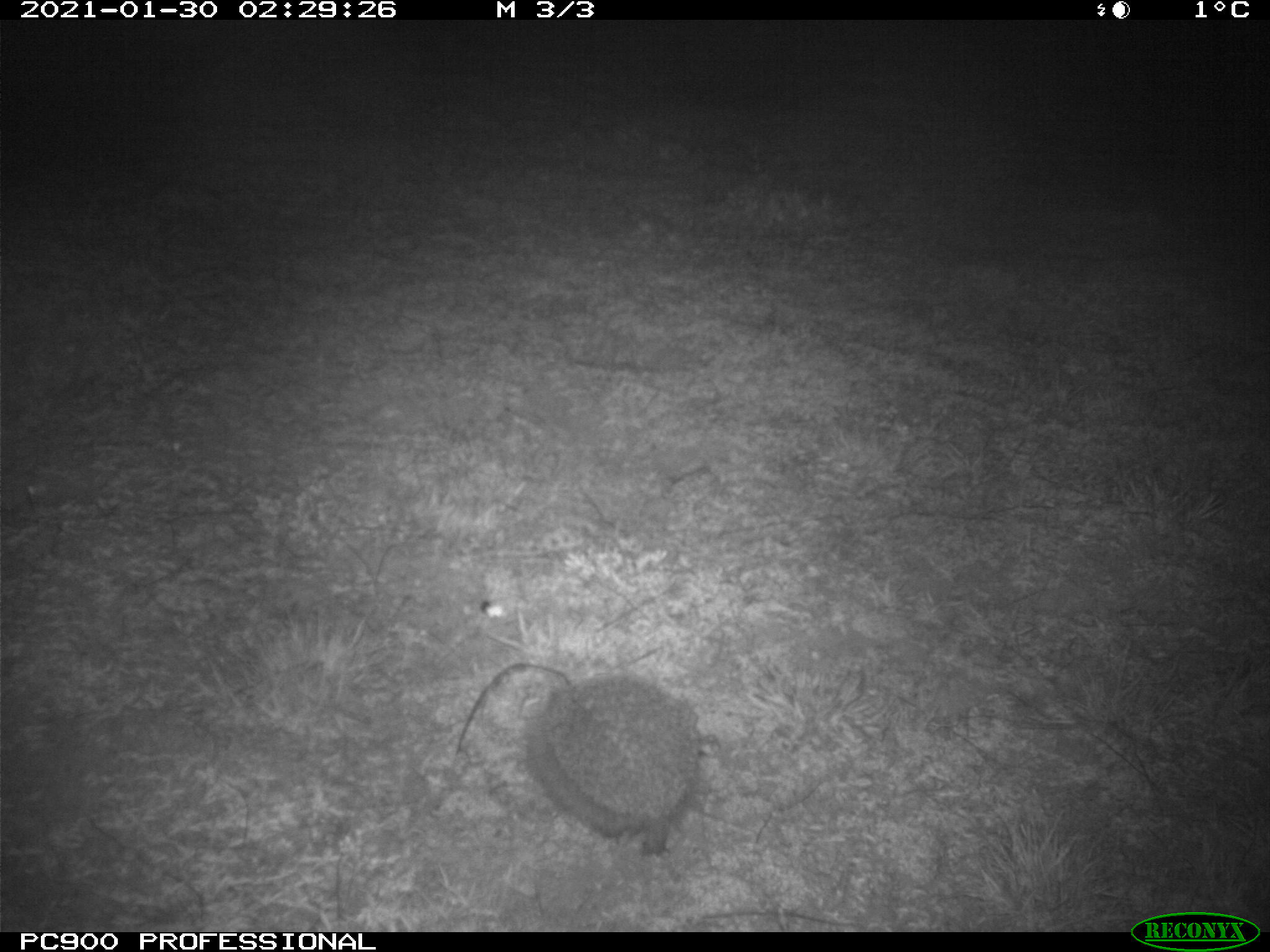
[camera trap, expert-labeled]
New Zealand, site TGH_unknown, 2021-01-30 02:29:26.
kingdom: Animalia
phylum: Chordata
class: Mammalia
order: Eulipotyphla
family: Erinaceidae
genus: Erinaceus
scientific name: Erinaceus europaeus europaeus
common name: european hedgehog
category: hedgehog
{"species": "hedgehog (european hedgehog) (Erinaceus europaeus europaeus)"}